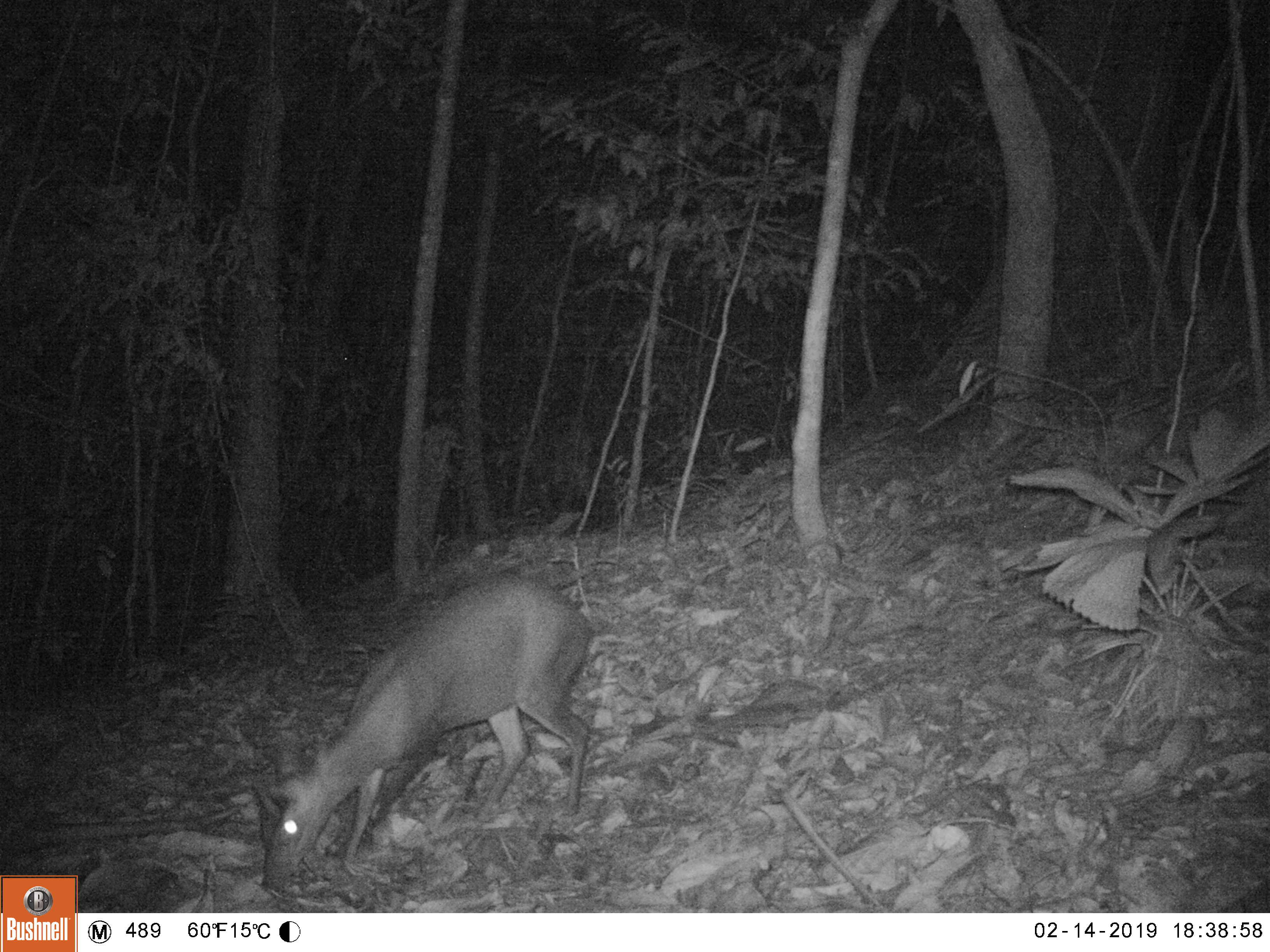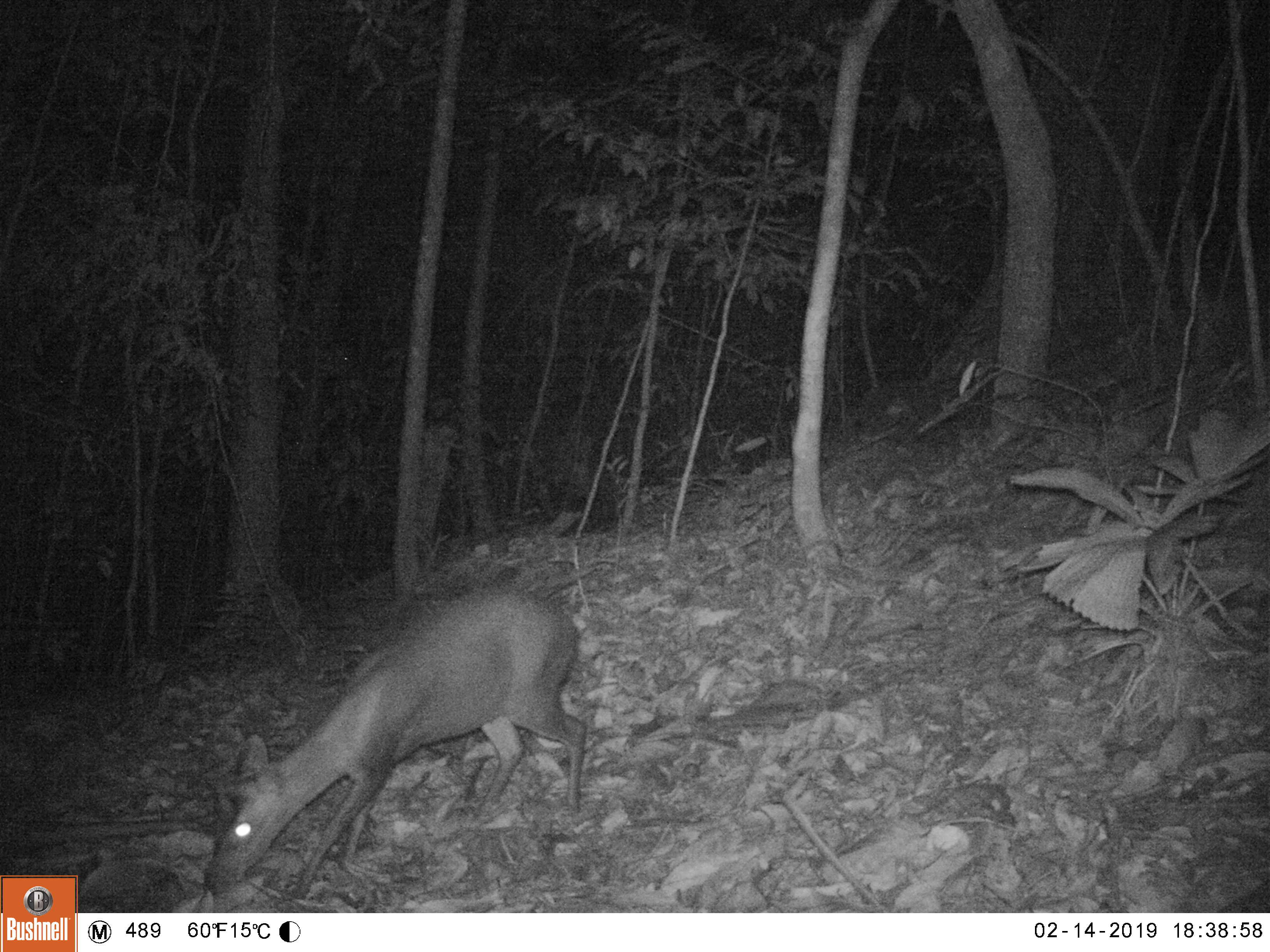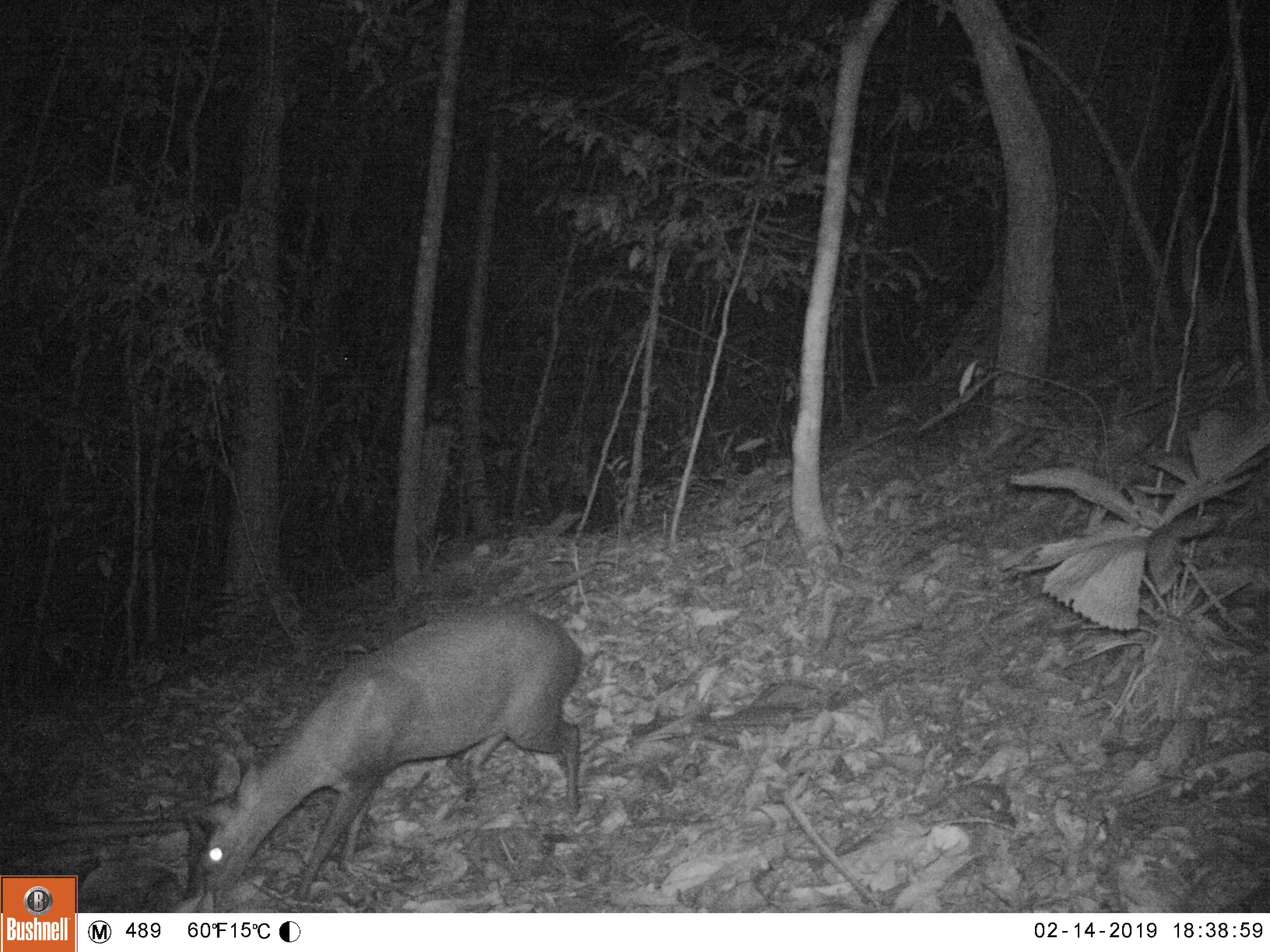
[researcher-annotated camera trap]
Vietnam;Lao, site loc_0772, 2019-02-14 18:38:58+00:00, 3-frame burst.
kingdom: Animalia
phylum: Chordata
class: Mammalia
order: Artiodactyla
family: Cervidae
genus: Muntiacus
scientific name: Muntiacus rooseveltorum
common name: roosevelt's muntjac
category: roosevelts muntjac group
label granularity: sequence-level